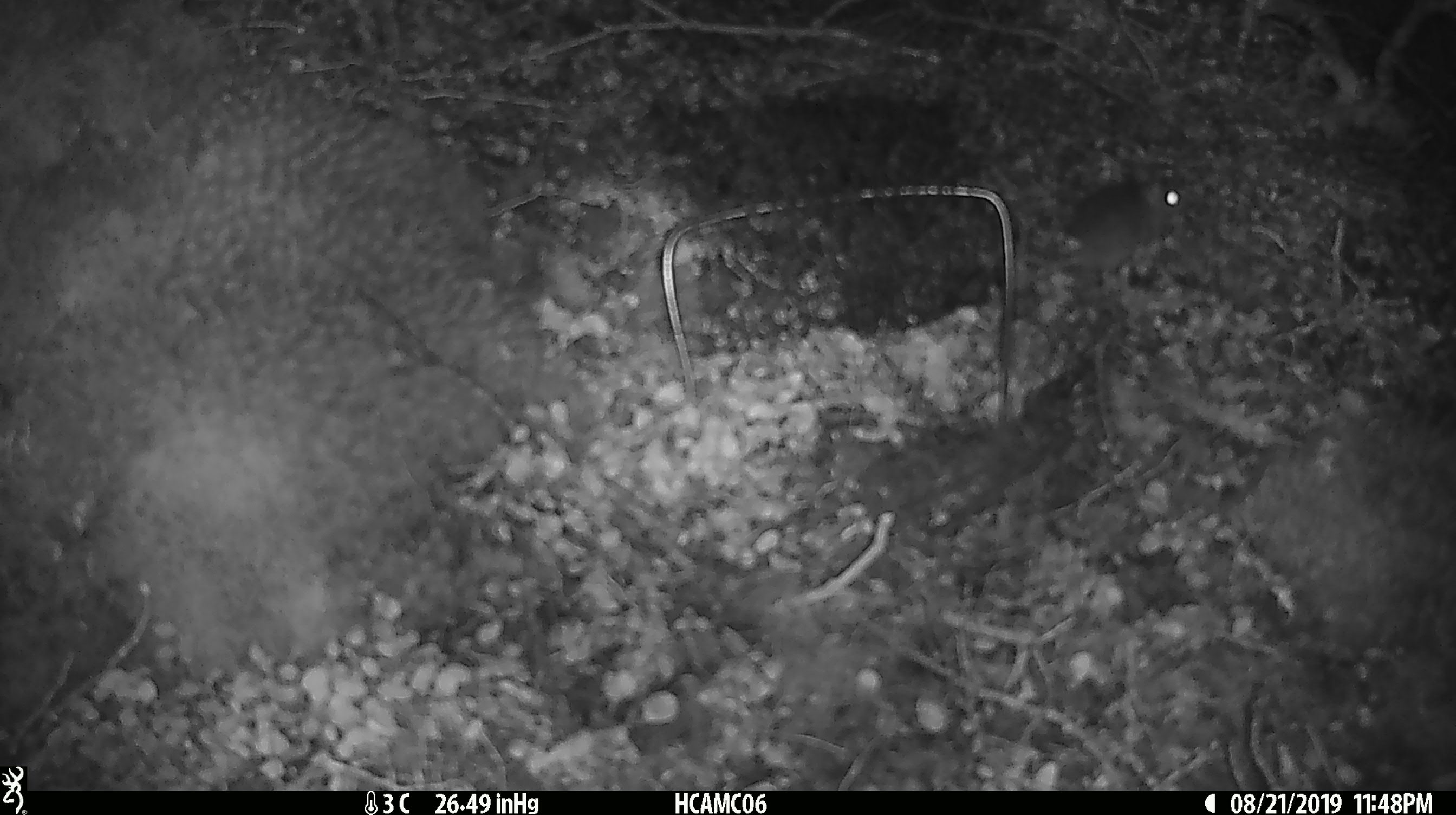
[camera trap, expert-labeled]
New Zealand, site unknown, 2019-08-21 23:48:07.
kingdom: Animalia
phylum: Chordata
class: Mammalia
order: Rodentia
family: Muridae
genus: Mus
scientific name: Mus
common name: mouse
Mouse (Mus).